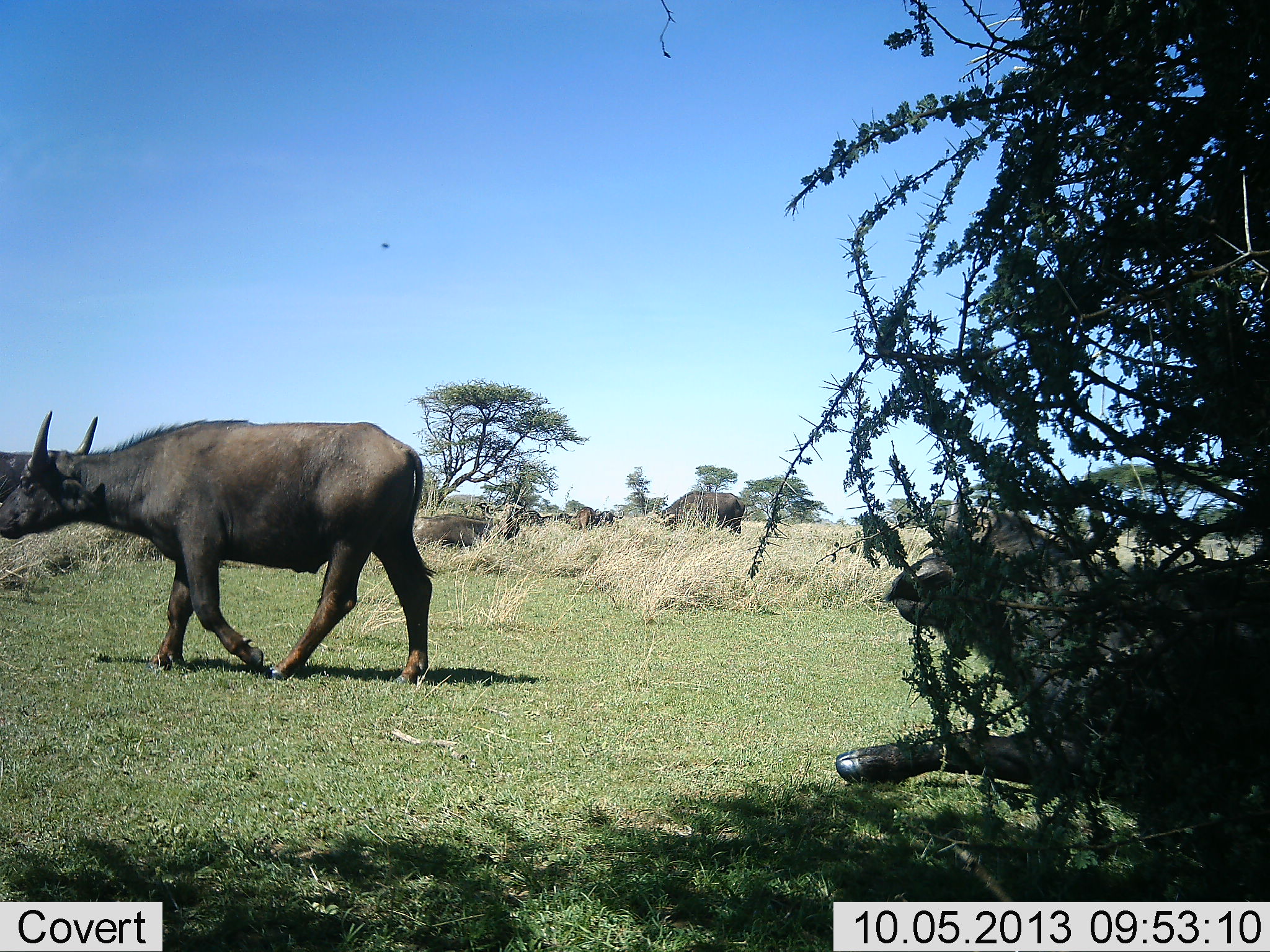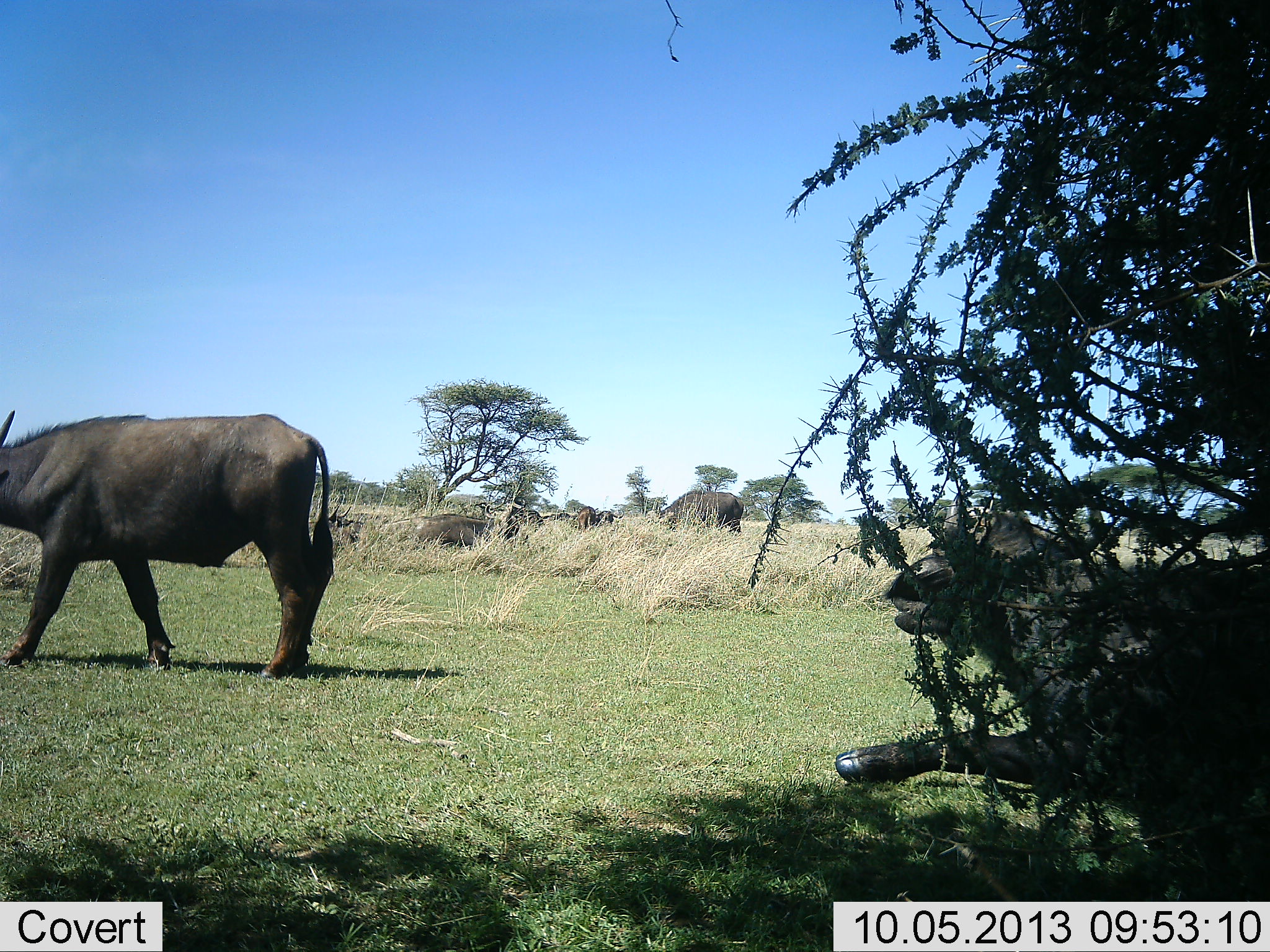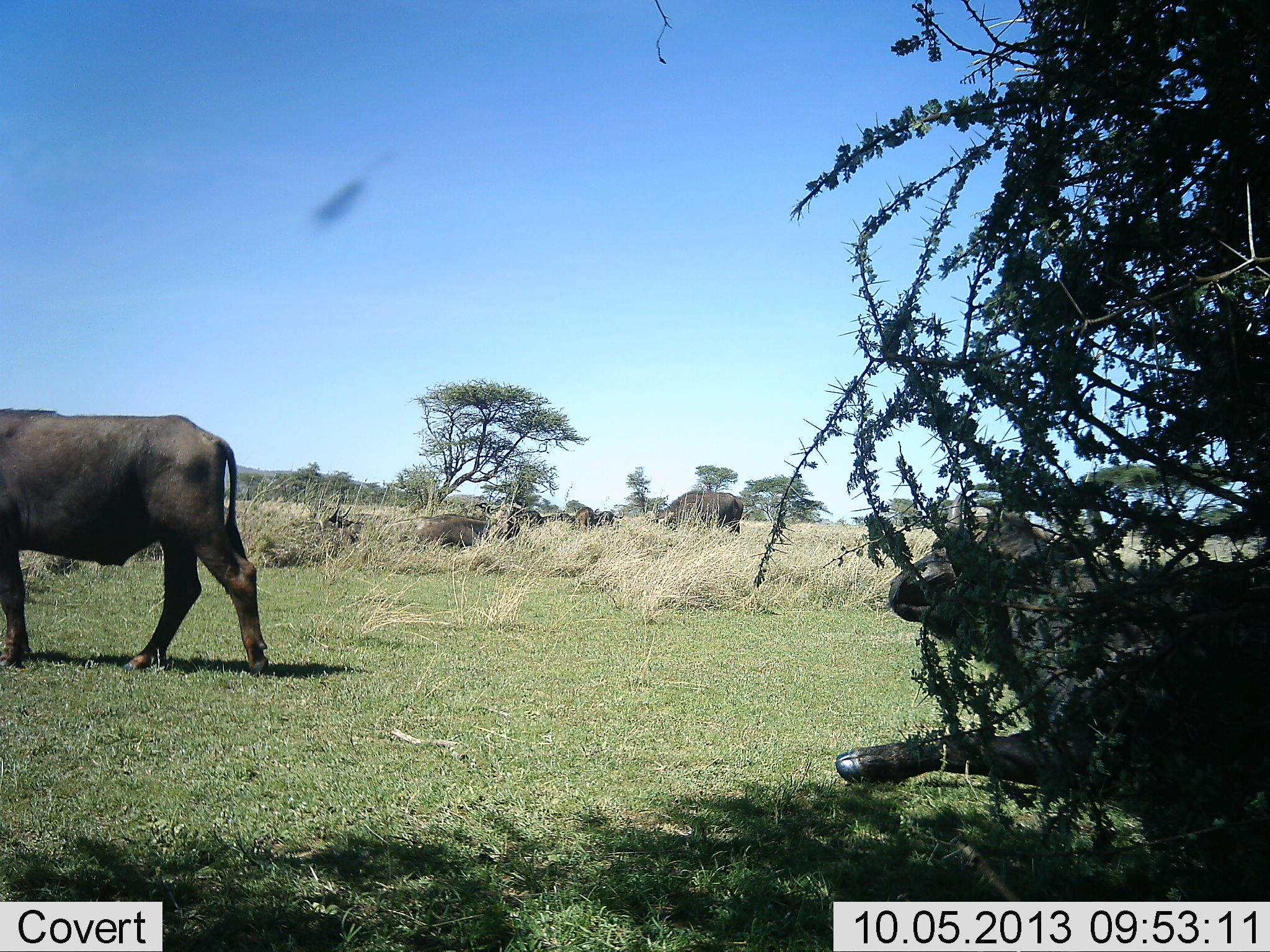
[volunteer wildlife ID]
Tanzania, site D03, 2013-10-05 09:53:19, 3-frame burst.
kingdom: Animalia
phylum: Chordata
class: Mammalia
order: Artiodactyla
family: Bovidae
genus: Syncerus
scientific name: Syncerus caffer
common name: cape buffalo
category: buffalo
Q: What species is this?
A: Buffalo (cape buffalo) (Syncerus caffer).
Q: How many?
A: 6.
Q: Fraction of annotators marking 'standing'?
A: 48%.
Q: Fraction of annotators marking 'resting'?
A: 67%.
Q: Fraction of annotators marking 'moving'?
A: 63%.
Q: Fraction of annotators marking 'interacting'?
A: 0%.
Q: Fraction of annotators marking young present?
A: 0%.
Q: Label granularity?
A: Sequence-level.